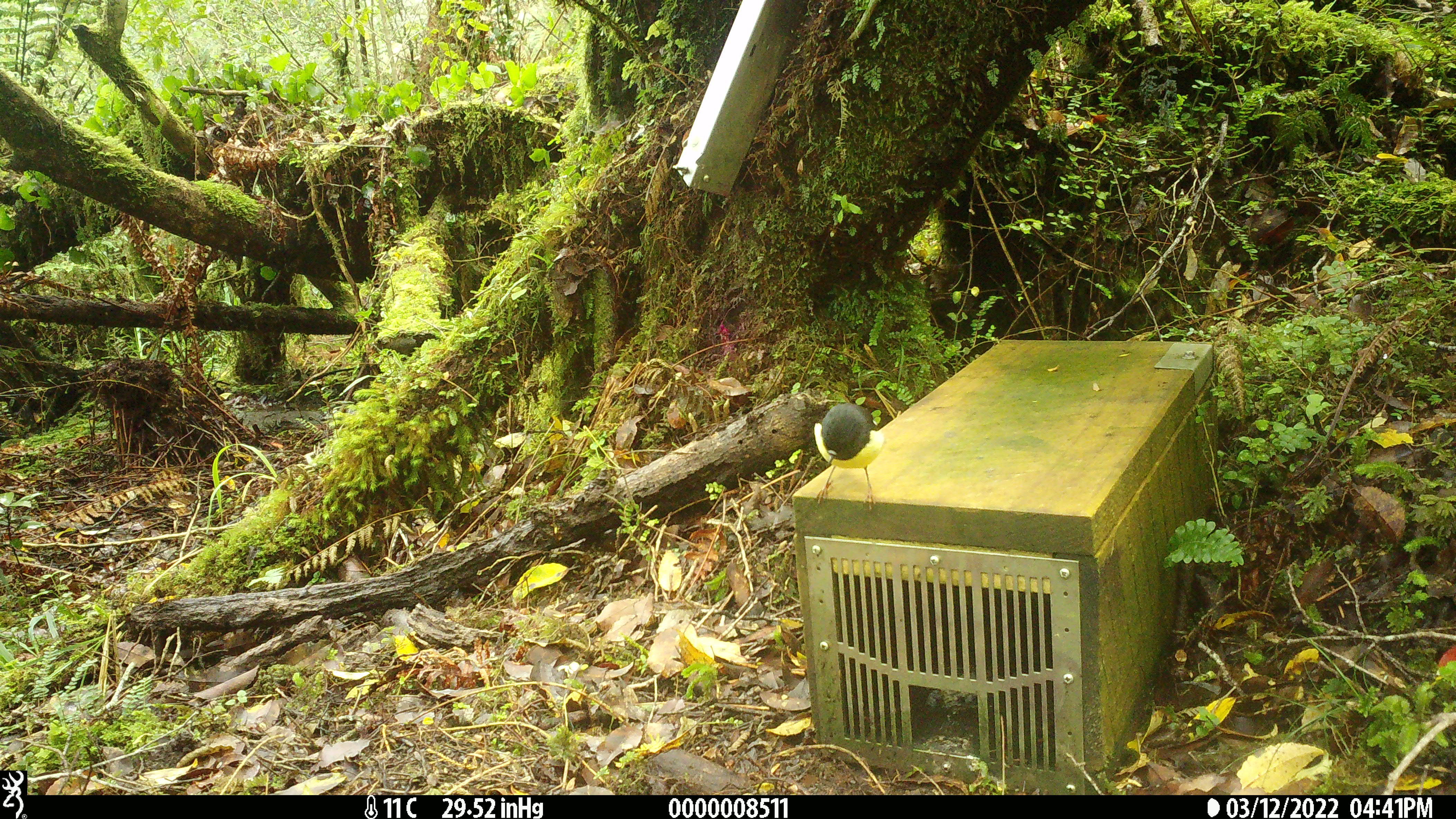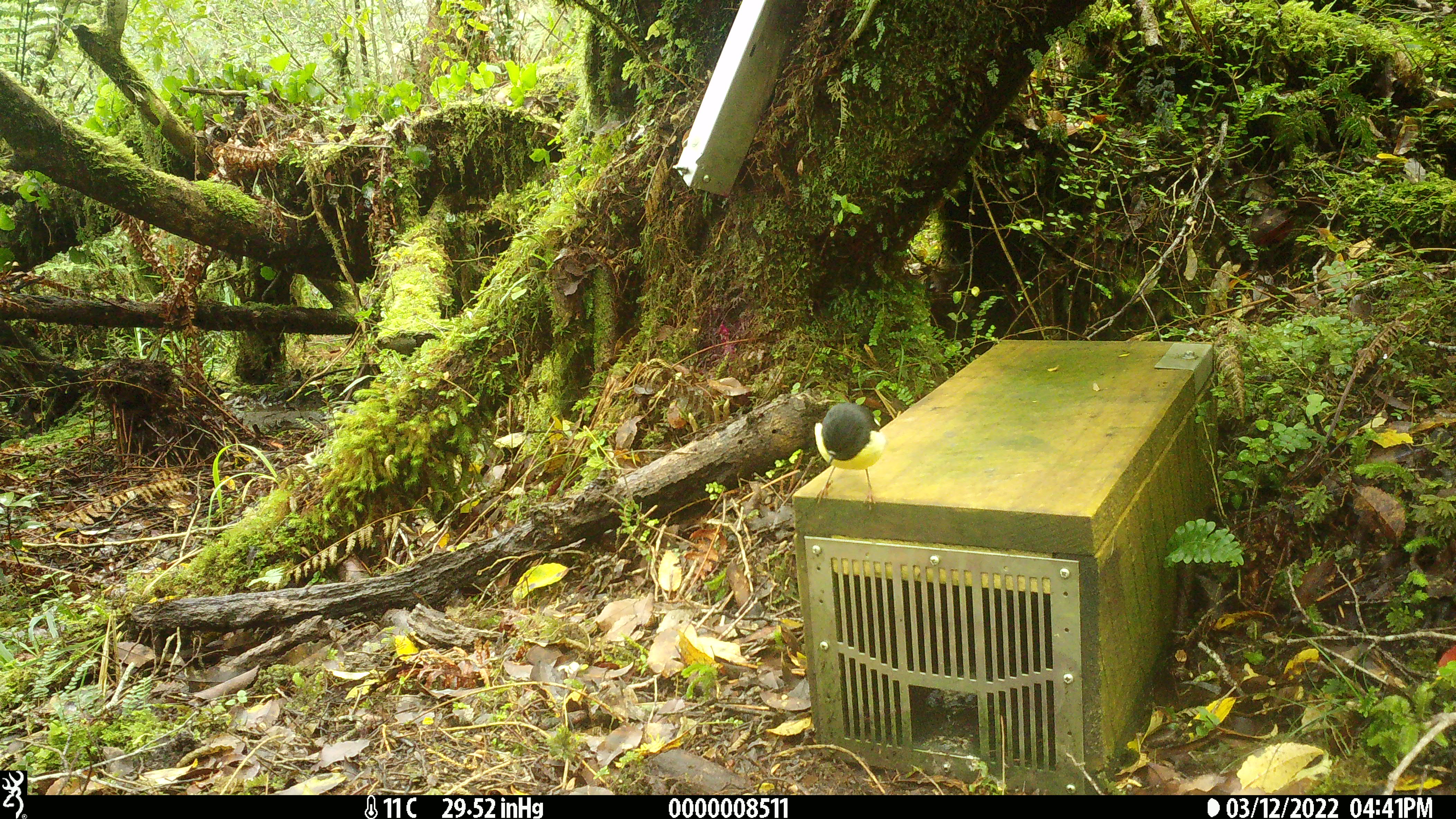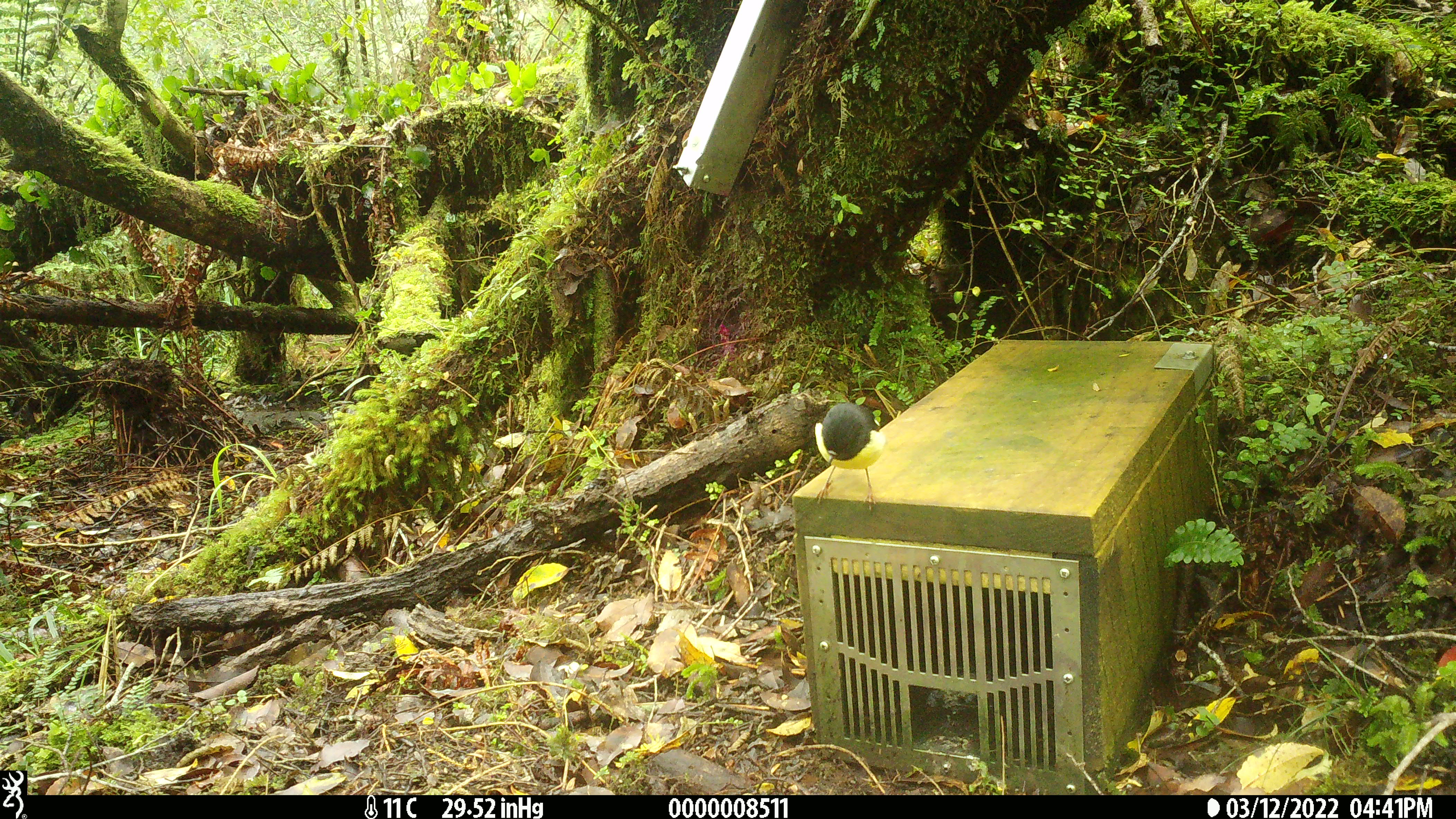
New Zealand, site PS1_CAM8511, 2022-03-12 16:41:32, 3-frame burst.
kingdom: Animalia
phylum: Chordata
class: Aves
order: Passeriformes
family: Petroicidae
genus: Petroica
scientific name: Petroica macrocephala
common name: tomtit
Tomtit (Petroica macrocephala).